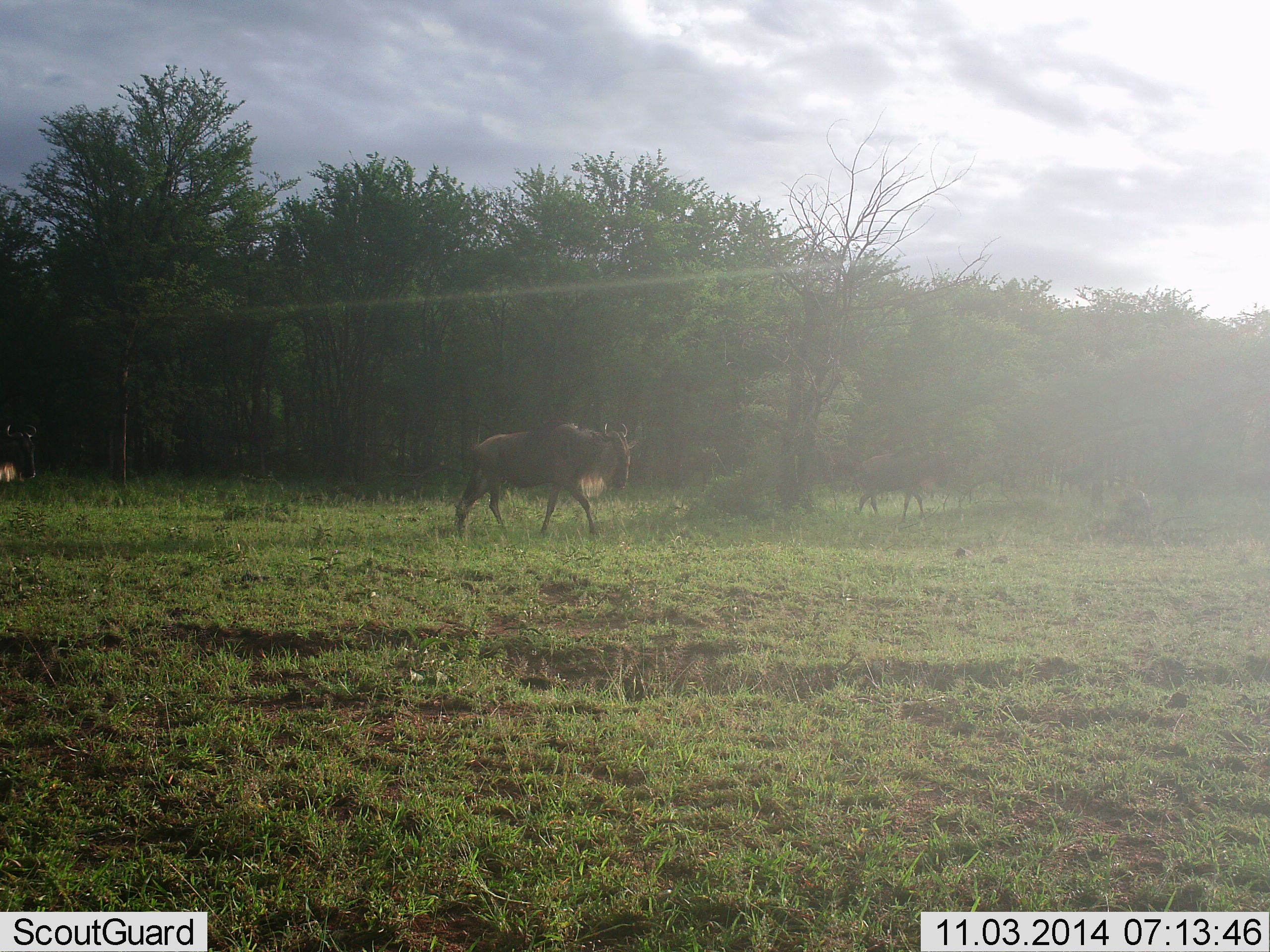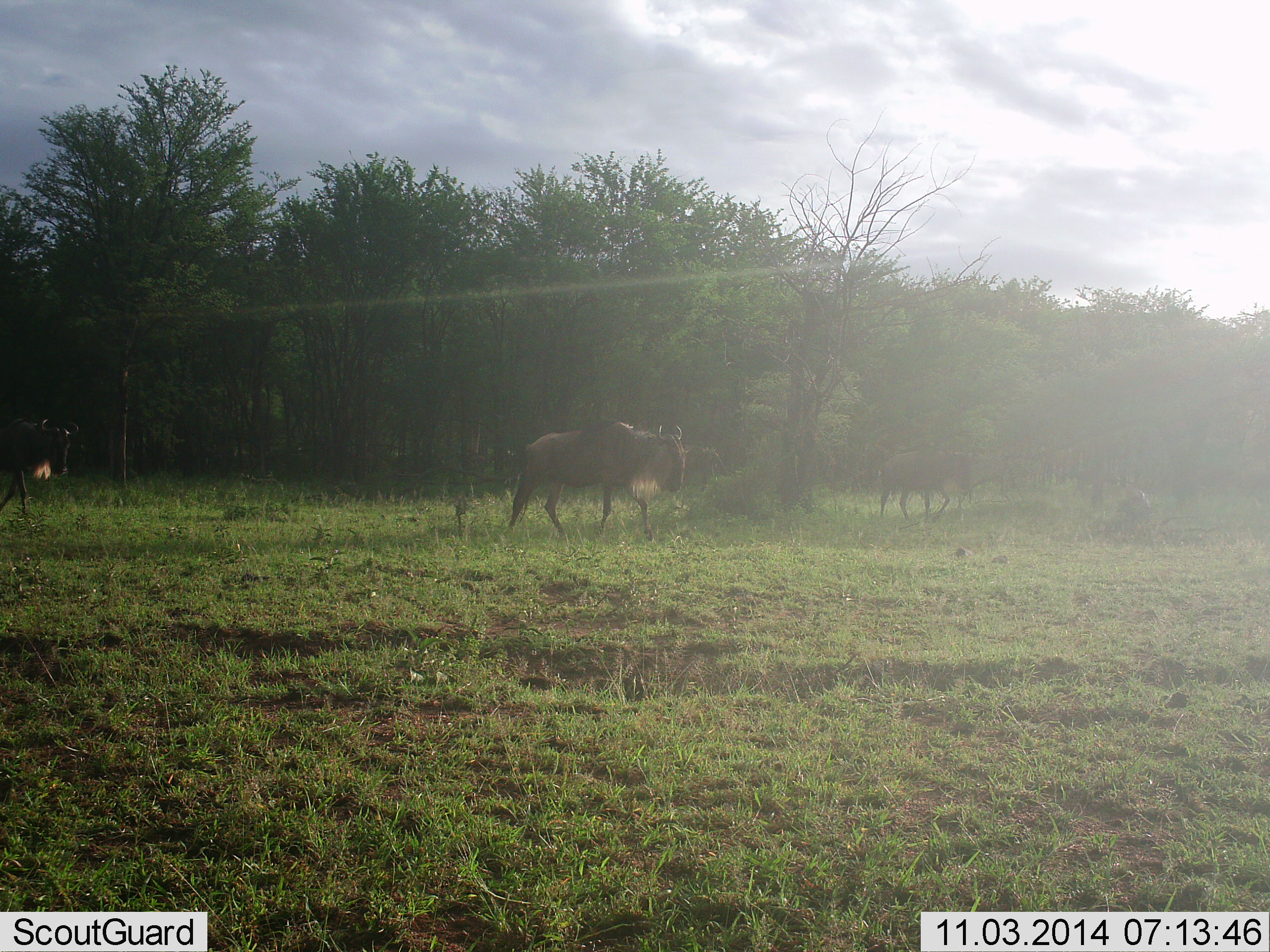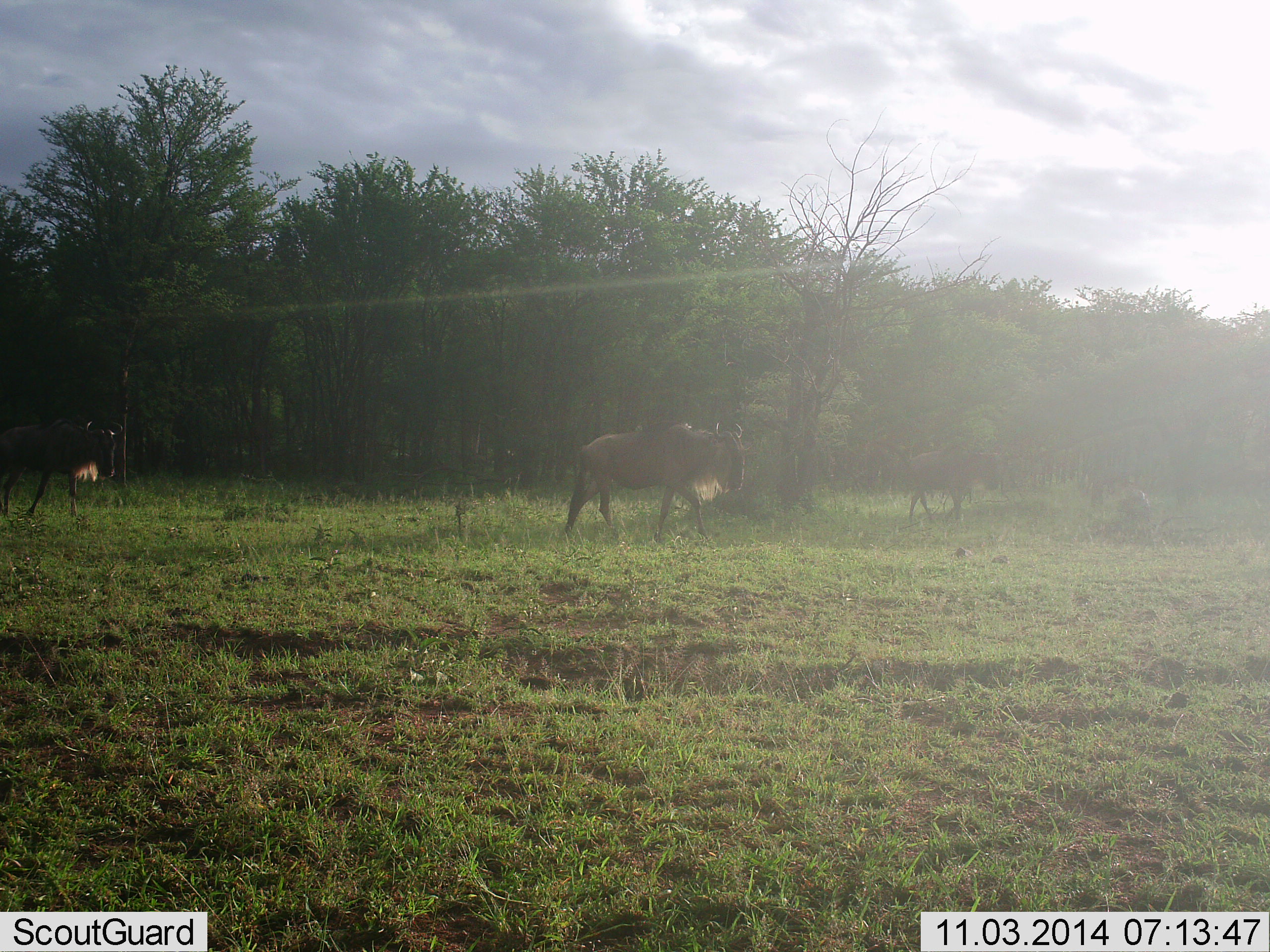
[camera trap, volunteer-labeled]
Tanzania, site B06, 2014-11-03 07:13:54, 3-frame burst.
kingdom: Animalia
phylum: Chordata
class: Mammalia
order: Artiodactyla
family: Bovidae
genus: Connochaetes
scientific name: Connochaetes taurinus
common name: blue wildebeest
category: wildebeest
Wildebeest (blue wildebeest) (Connochaetes taurinus), count 3. Behavior (volunteer vote fractions): standing 0%, resting 0%, moving 100%, interacting 0%. Young present (vote fraction): 0%. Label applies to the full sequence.